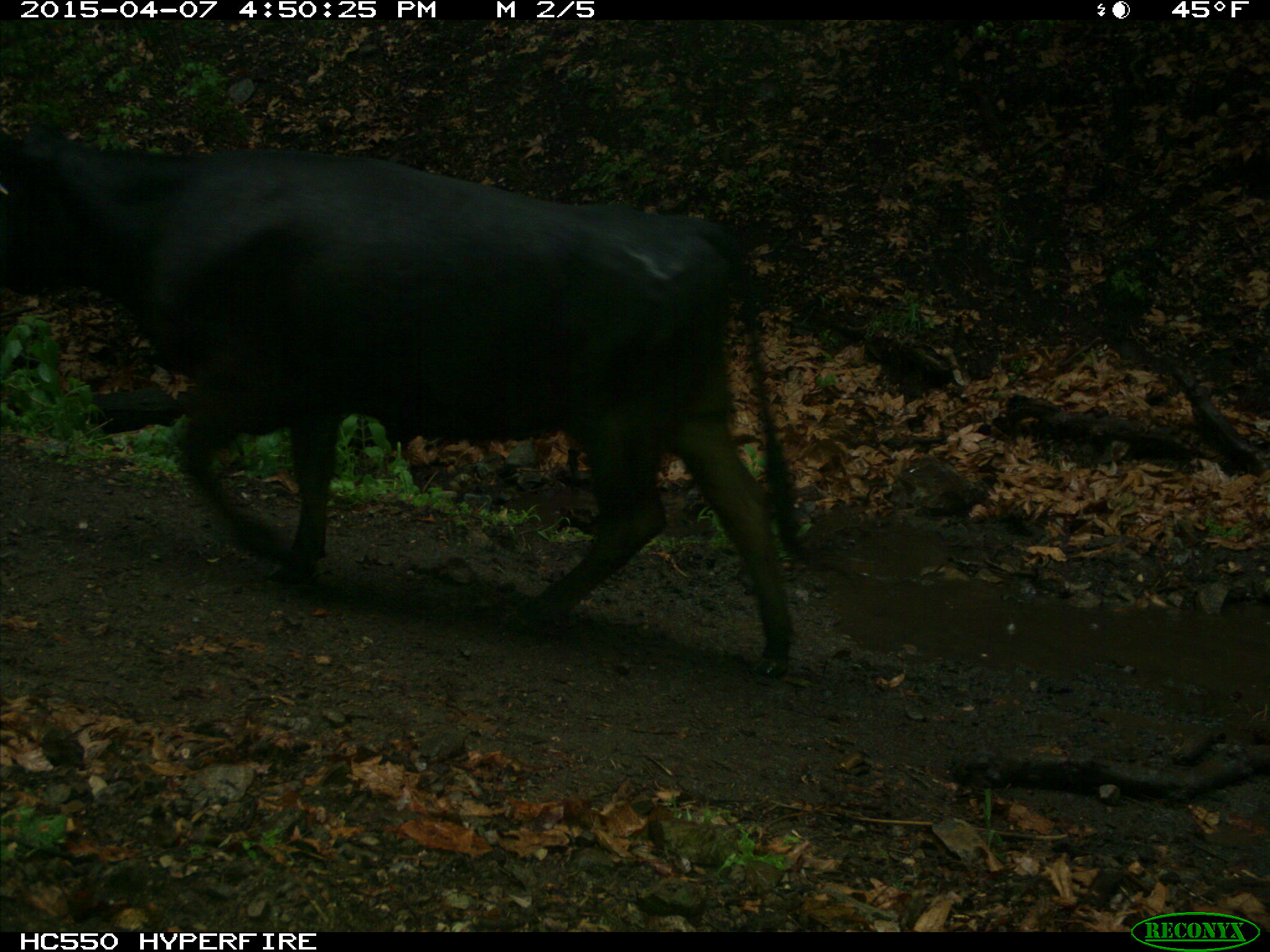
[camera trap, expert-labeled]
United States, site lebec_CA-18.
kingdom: Animalia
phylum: Chordata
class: Mammalia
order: Artiodactyla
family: Bovidae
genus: Bos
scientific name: Bos taurus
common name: domestic cow